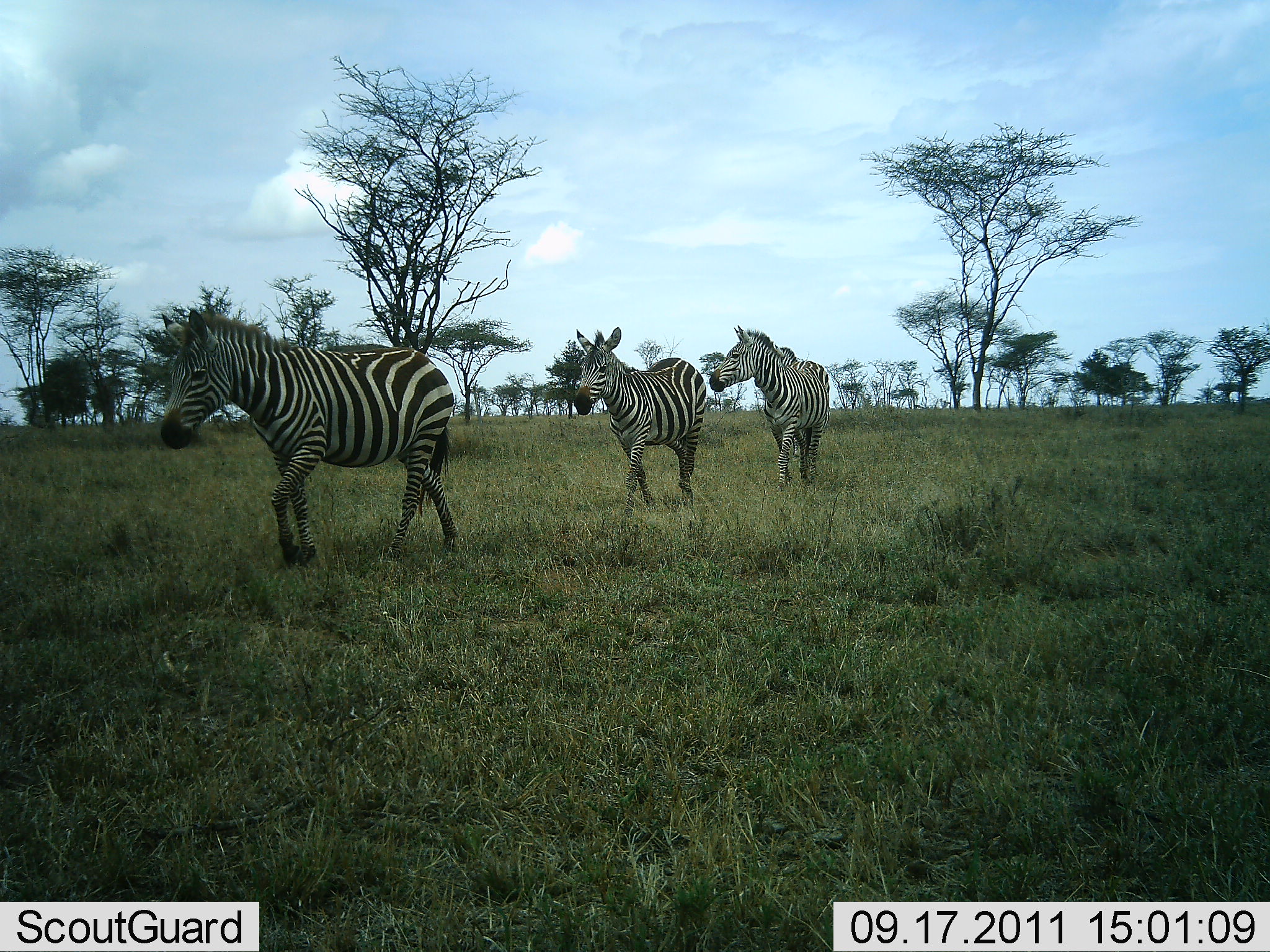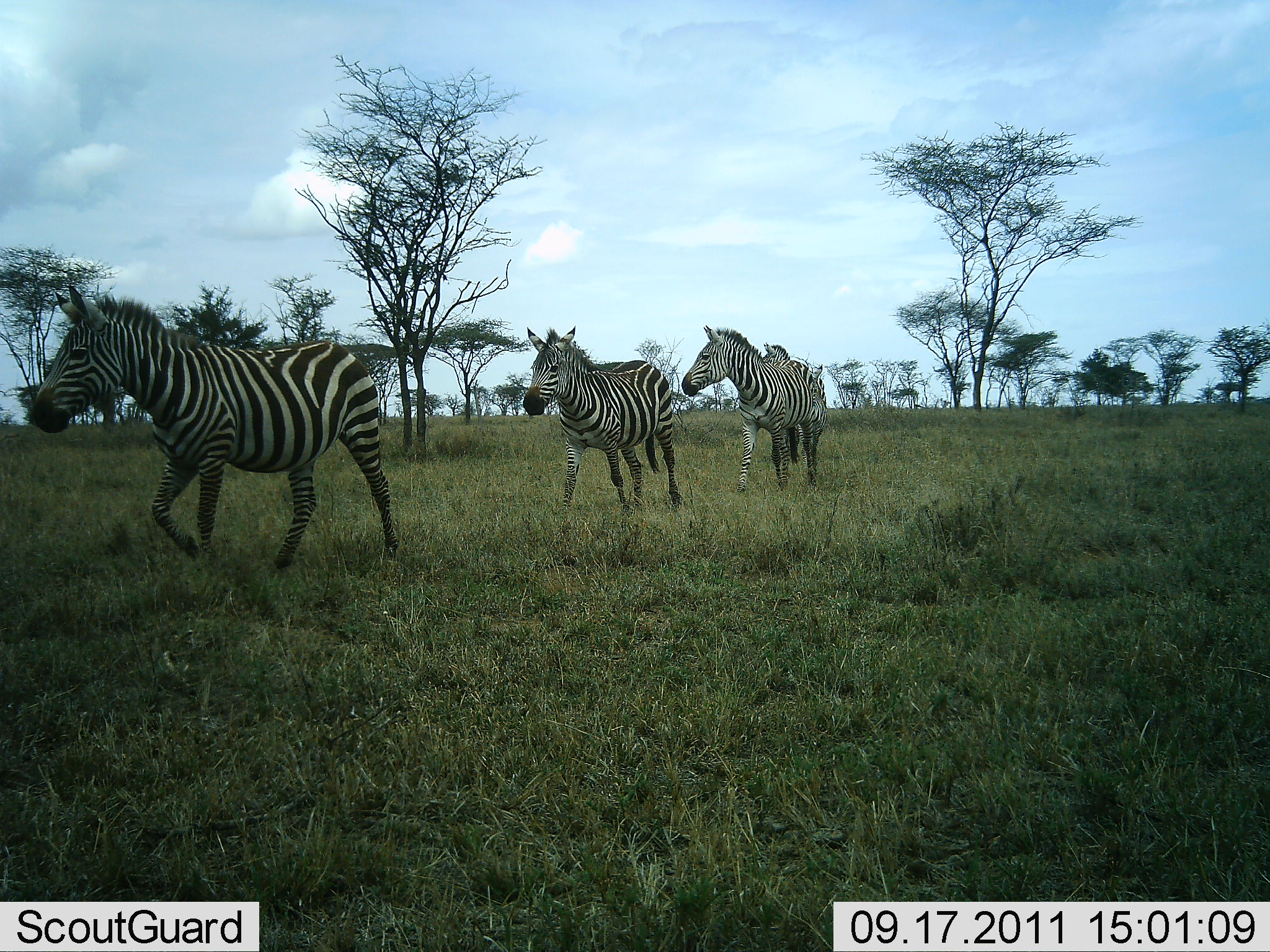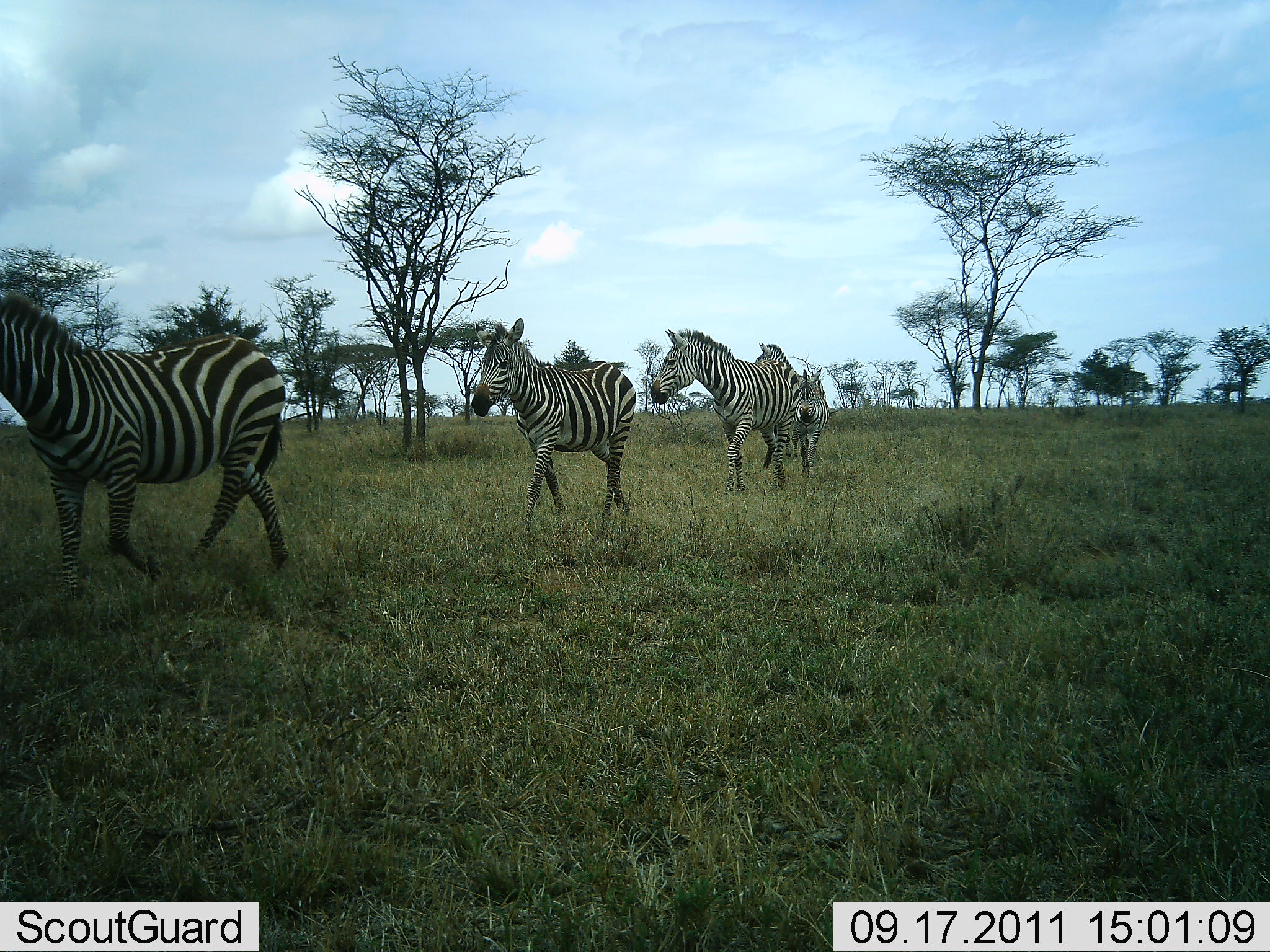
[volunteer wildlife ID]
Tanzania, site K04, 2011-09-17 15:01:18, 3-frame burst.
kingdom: Animalia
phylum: Chordata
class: Mammalia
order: Perissodactyla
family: Equidae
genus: Equus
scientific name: Equus quagga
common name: plains zebra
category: zebra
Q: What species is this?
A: Zebra (plains zebra) (Equus quagga).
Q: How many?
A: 4.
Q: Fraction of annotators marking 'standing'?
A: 7%.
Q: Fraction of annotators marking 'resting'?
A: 0%.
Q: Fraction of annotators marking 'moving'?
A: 100%.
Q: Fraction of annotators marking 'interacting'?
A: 0%.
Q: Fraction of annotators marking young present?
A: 0%.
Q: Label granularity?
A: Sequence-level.